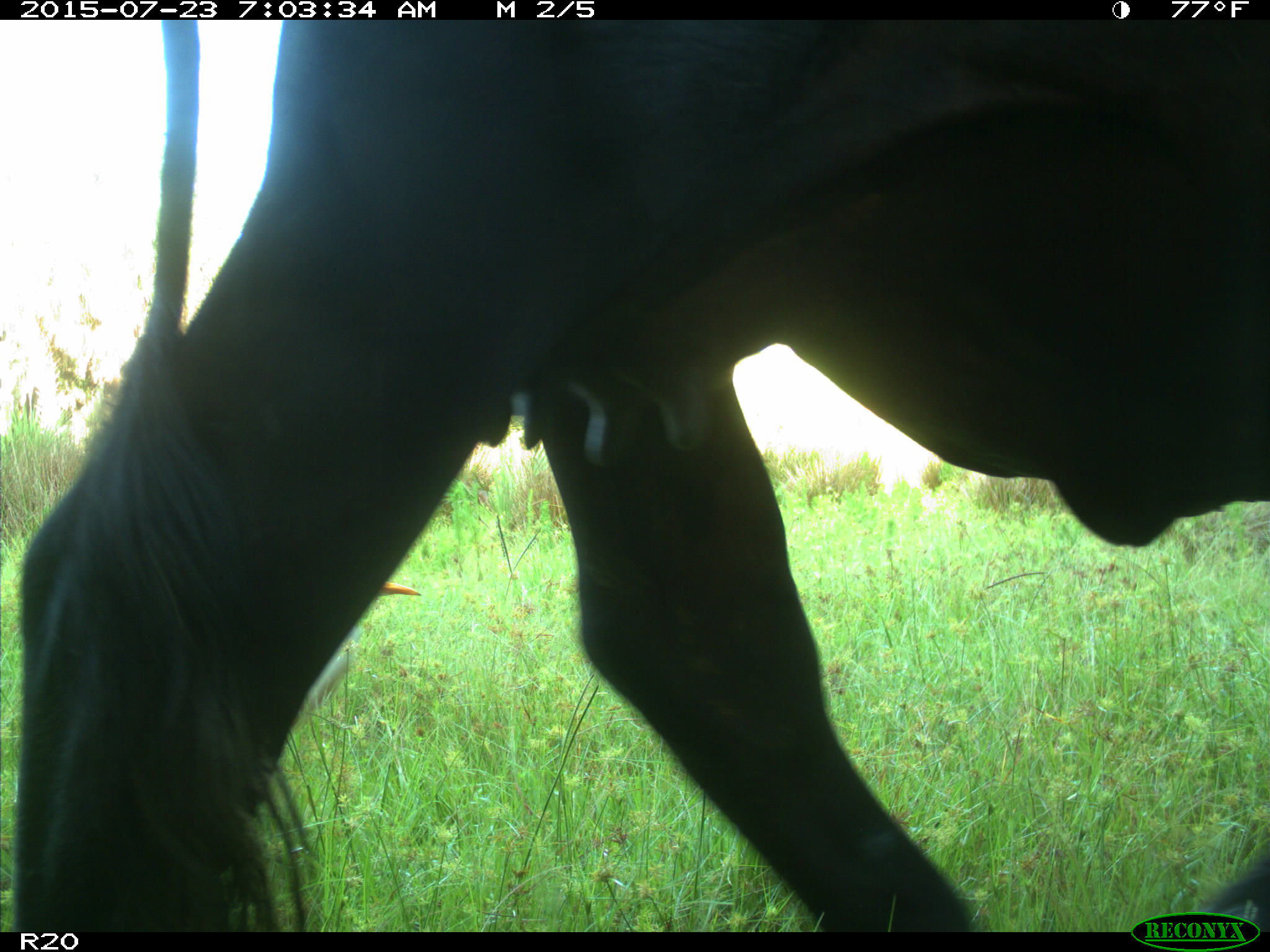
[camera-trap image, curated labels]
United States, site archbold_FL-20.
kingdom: Animalia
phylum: Chordata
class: Mammalia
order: Artiodactyla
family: Bovidae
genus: Bos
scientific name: Bos taurus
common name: domestic cow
Bos taurus (domestic cow).